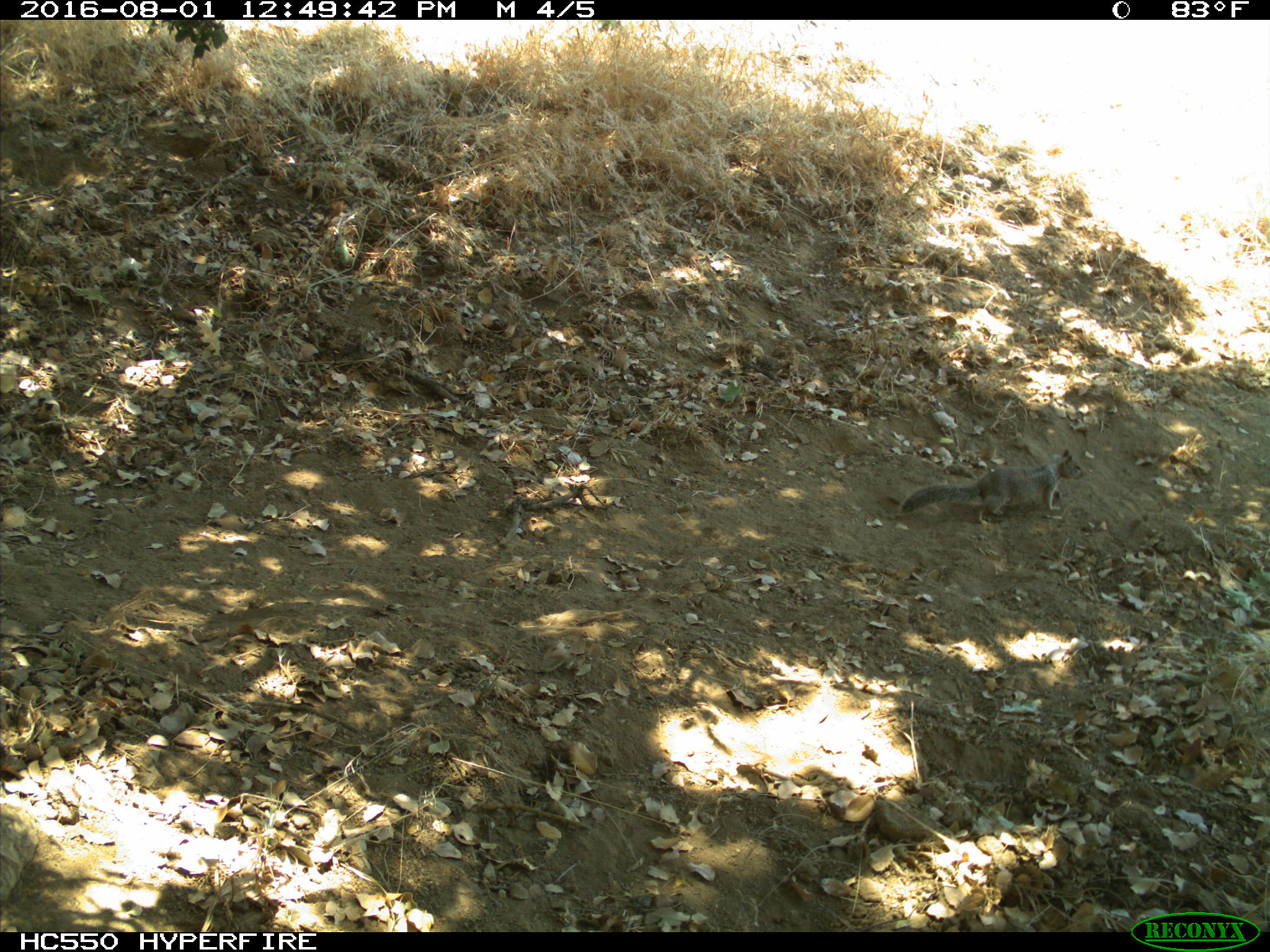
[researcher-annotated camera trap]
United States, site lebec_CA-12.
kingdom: Animalia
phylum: Chordata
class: Mammalia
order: Rodentia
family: Sciuridae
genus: Otospermophilus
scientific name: Otospermophilus beecheyi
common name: california ground squirrel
Otospermophilus beecheyi (california ground squirrel).